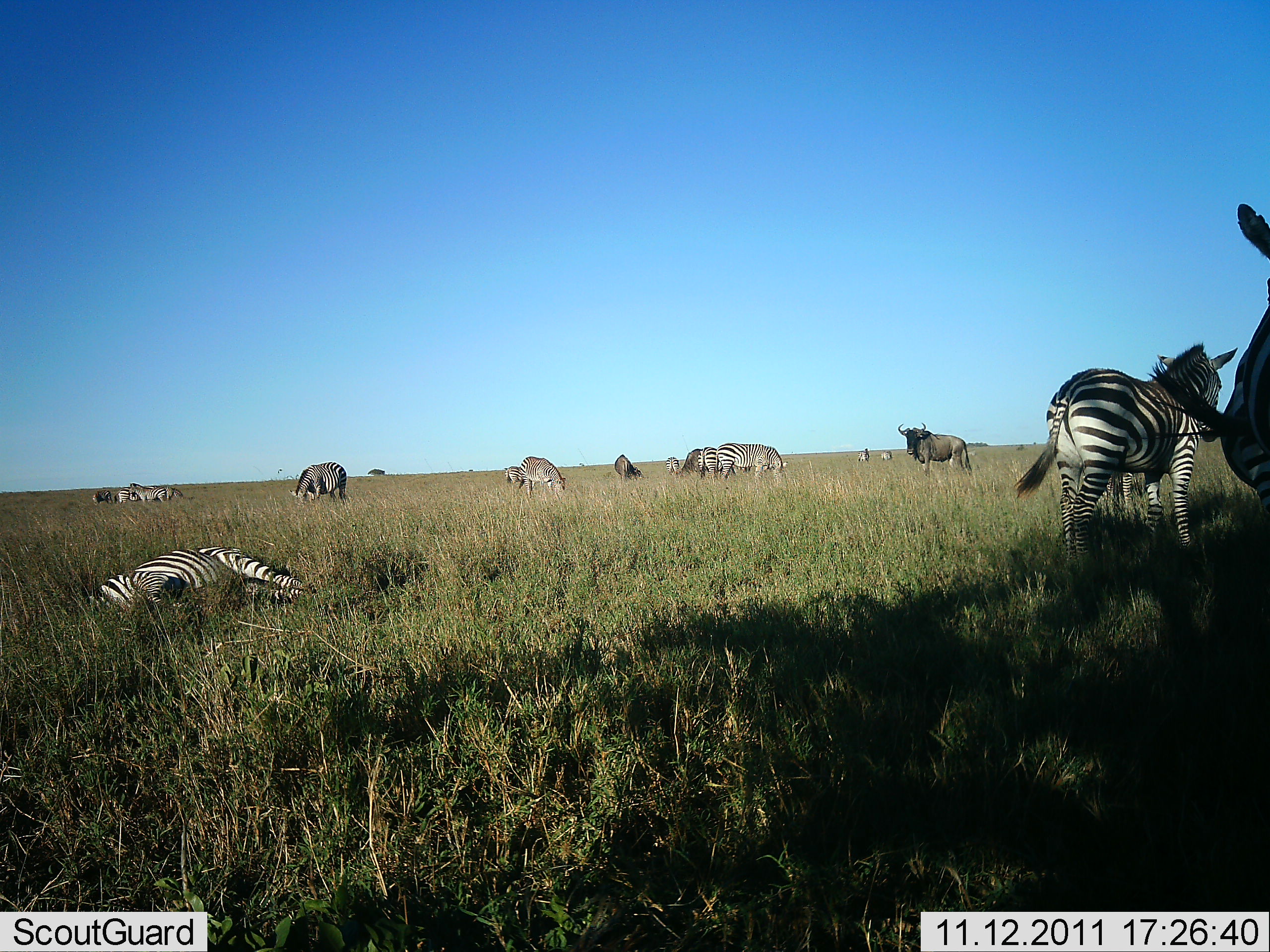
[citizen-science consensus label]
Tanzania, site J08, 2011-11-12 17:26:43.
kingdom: Animalia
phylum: Chordata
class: Mammalia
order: Artiodactyla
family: Bovidae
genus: Connochaetes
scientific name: Connochaetes taurinus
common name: blue wildebeest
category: wildebeest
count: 2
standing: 92%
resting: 0%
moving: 0%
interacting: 0%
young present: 0%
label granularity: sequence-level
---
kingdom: Animalia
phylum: Chordata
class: Mammalia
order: Perissodactyla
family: Equidae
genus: Equus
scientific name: Equus quagga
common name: plains zebra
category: zebra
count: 8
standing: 85%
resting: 77%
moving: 23%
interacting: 8%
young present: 0%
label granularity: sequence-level